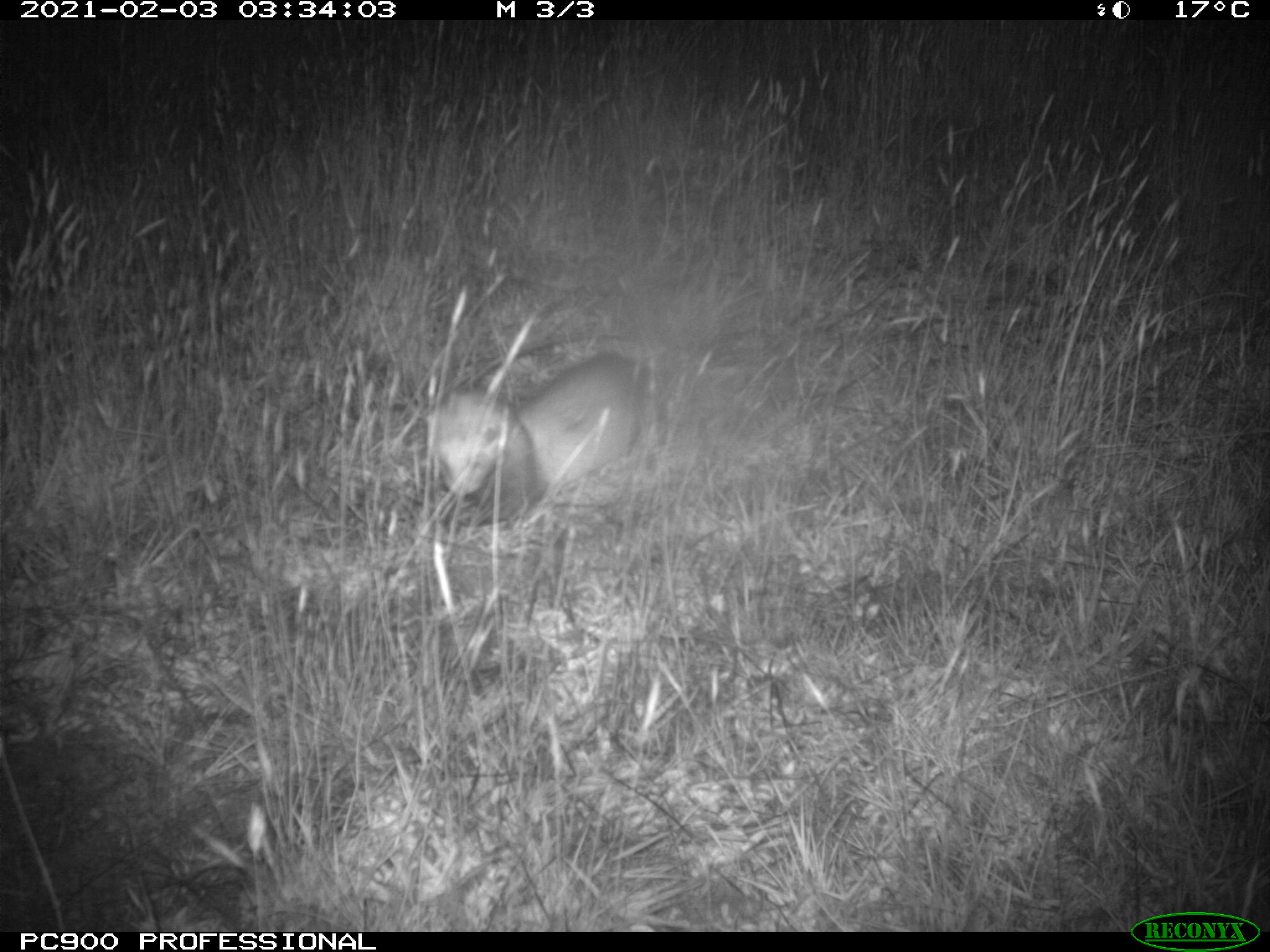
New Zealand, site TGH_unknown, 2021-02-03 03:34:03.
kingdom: Animalia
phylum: Chordata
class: Mammalia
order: Carnivora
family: Mustelidae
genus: Mustela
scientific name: Mustela furo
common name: ferret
Ferret (Mustela furo).